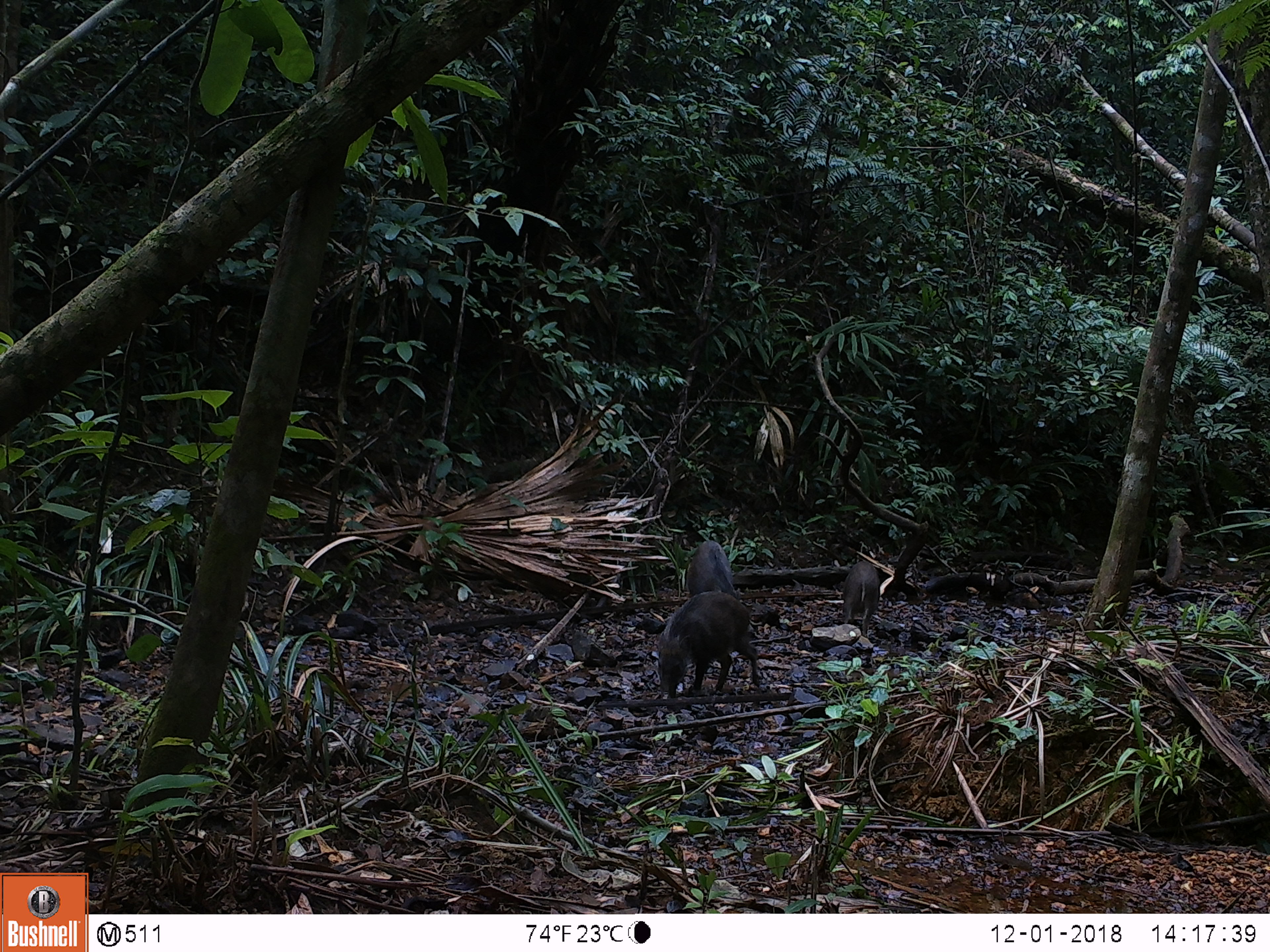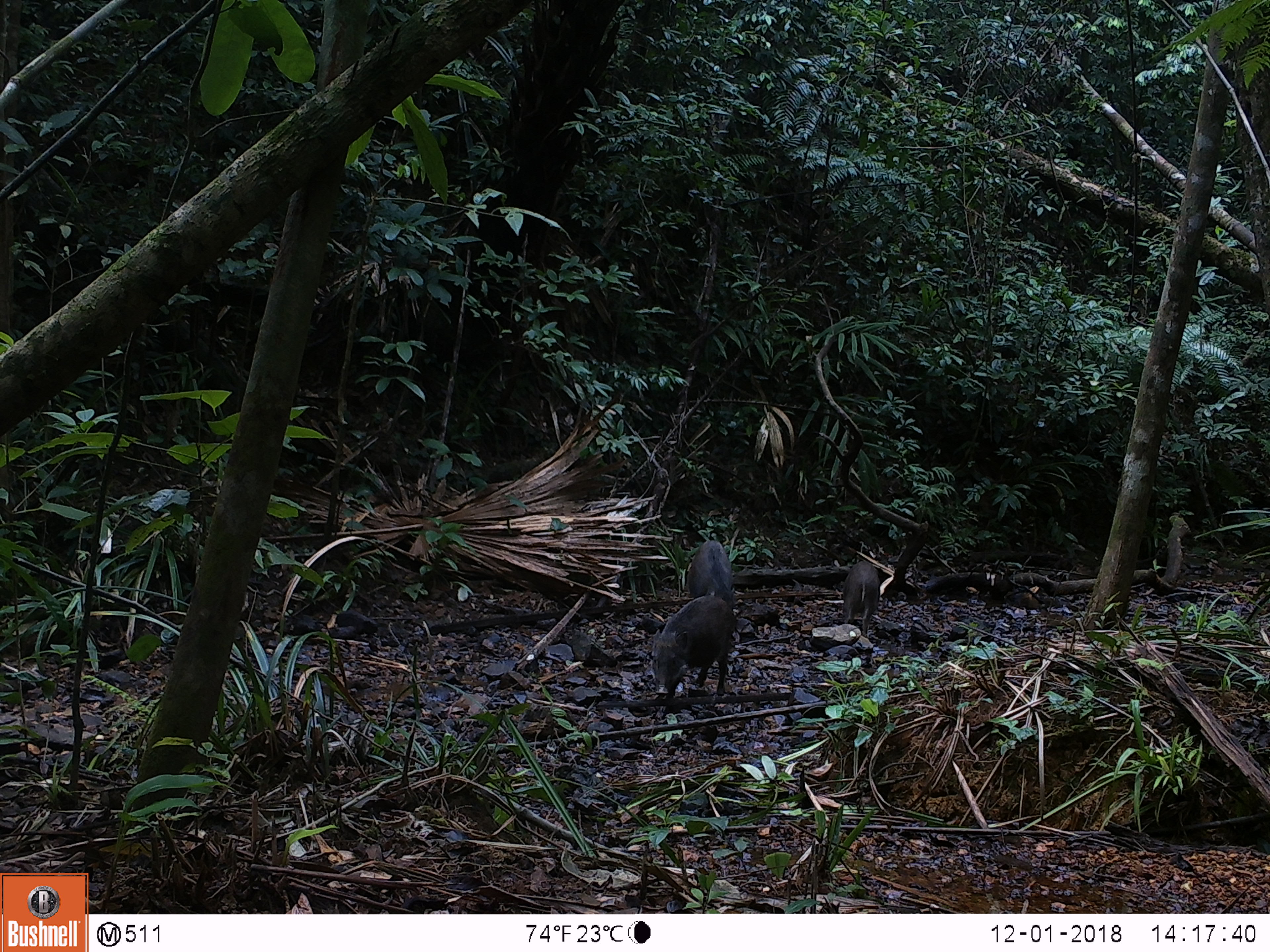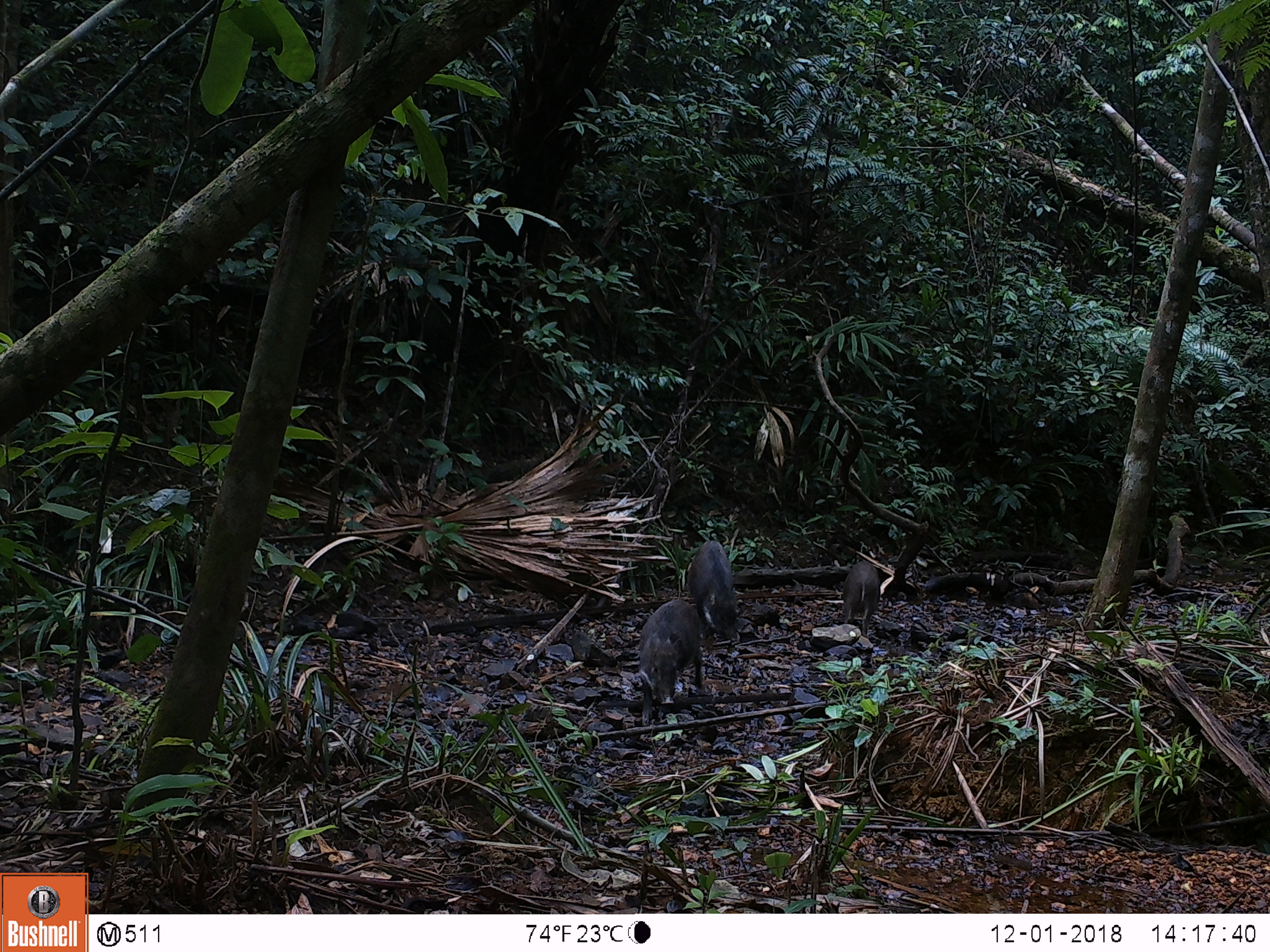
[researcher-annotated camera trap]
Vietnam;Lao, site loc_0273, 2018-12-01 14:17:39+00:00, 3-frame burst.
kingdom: Animalia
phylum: Chordata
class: Mammalia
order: Artiodactyla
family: Suidae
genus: Sus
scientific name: Sus scrofa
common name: eurasian wild pig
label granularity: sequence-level